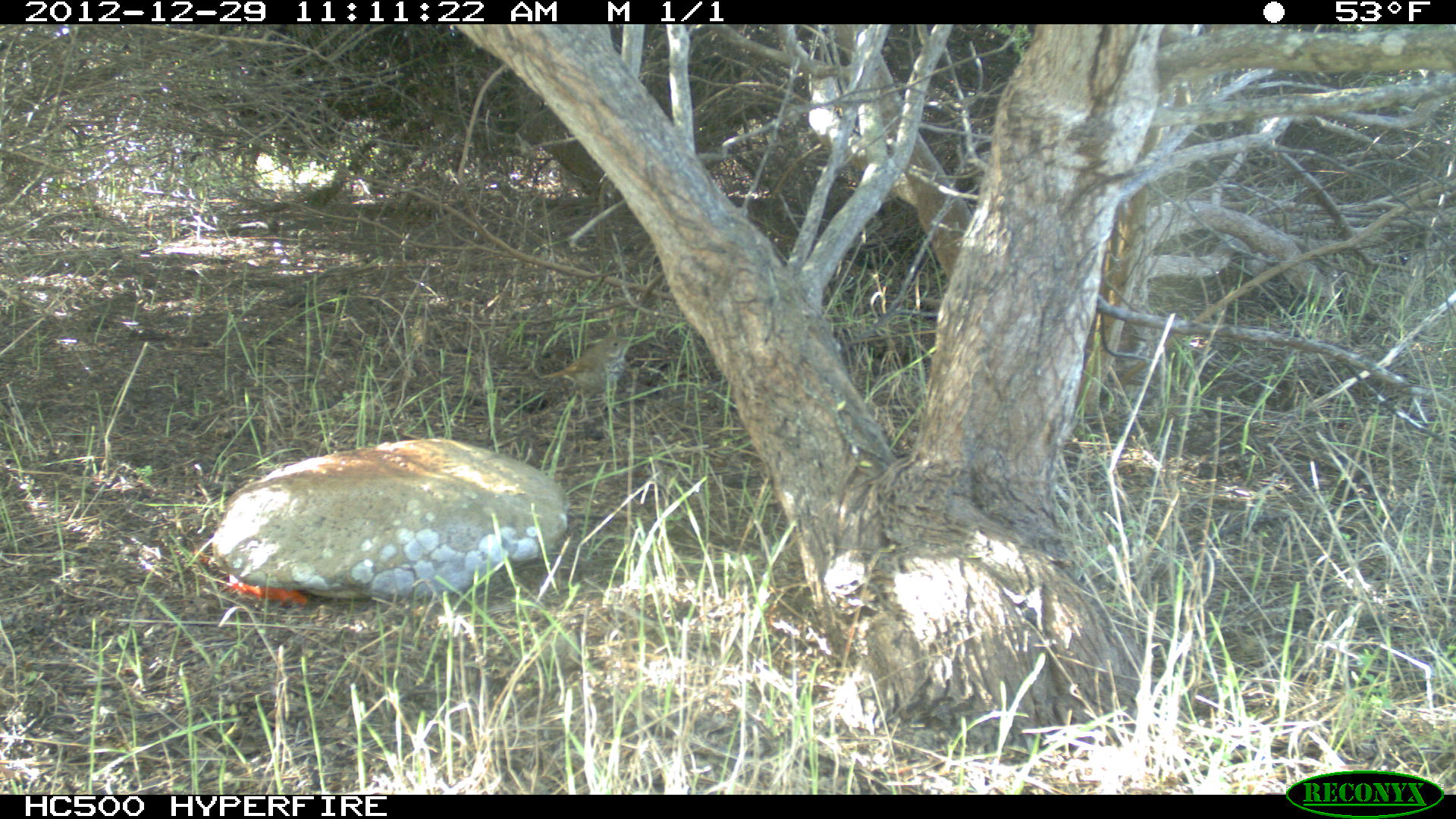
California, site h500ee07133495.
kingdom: Animalia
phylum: Chordata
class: Aves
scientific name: Aves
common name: bird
Bird (Aves).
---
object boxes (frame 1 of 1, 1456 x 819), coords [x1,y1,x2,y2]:
bird: [538,334,629,423]